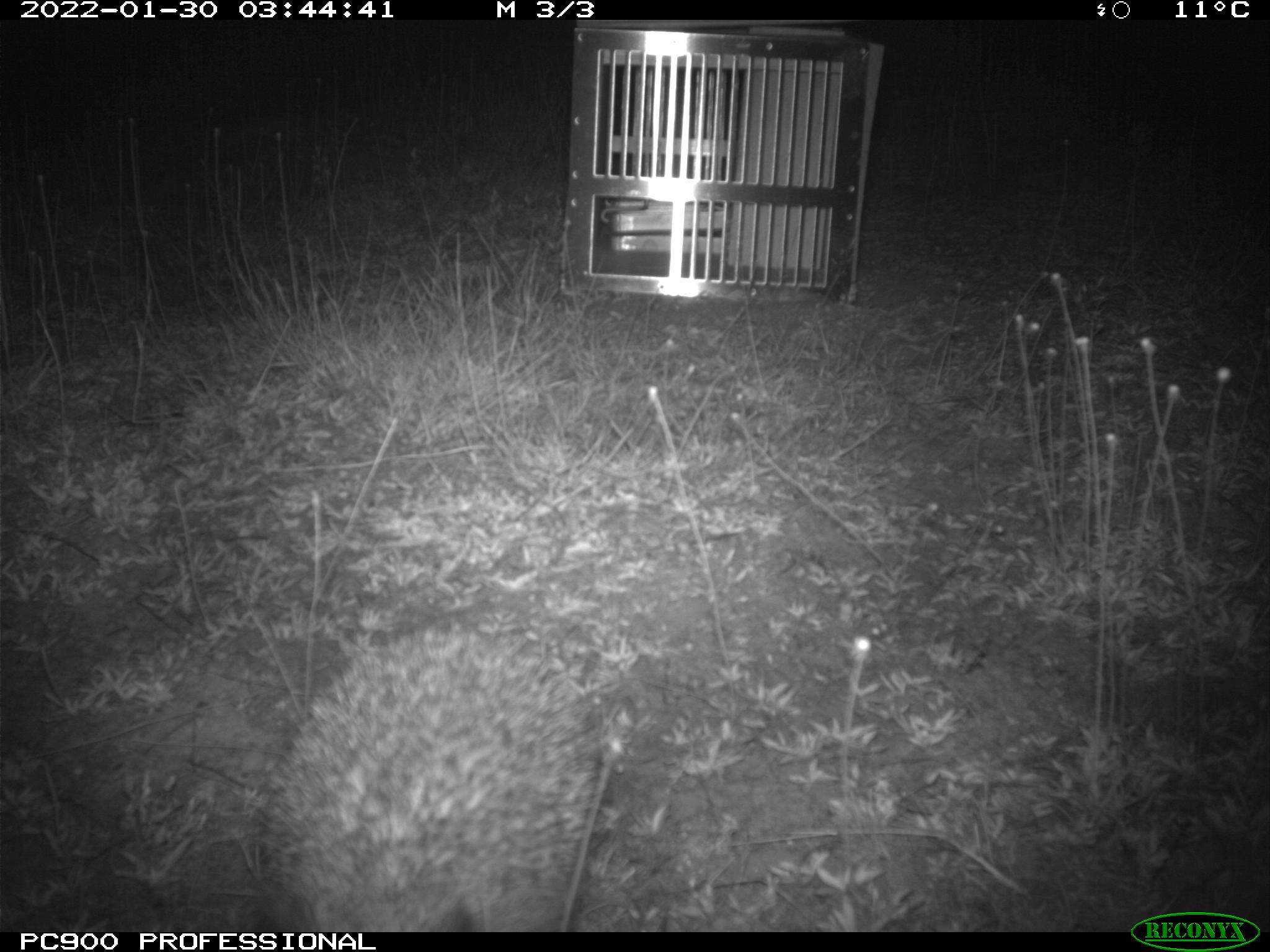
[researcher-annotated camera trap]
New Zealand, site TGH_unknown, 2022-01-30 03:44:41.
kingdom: Animalia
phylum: Chordata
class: Mammalia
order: Eulipotyphla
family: Erinaceidae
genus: Erinaceus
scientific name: Erinaceus europaeus europaeus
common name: european hedgehog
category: hedgehog